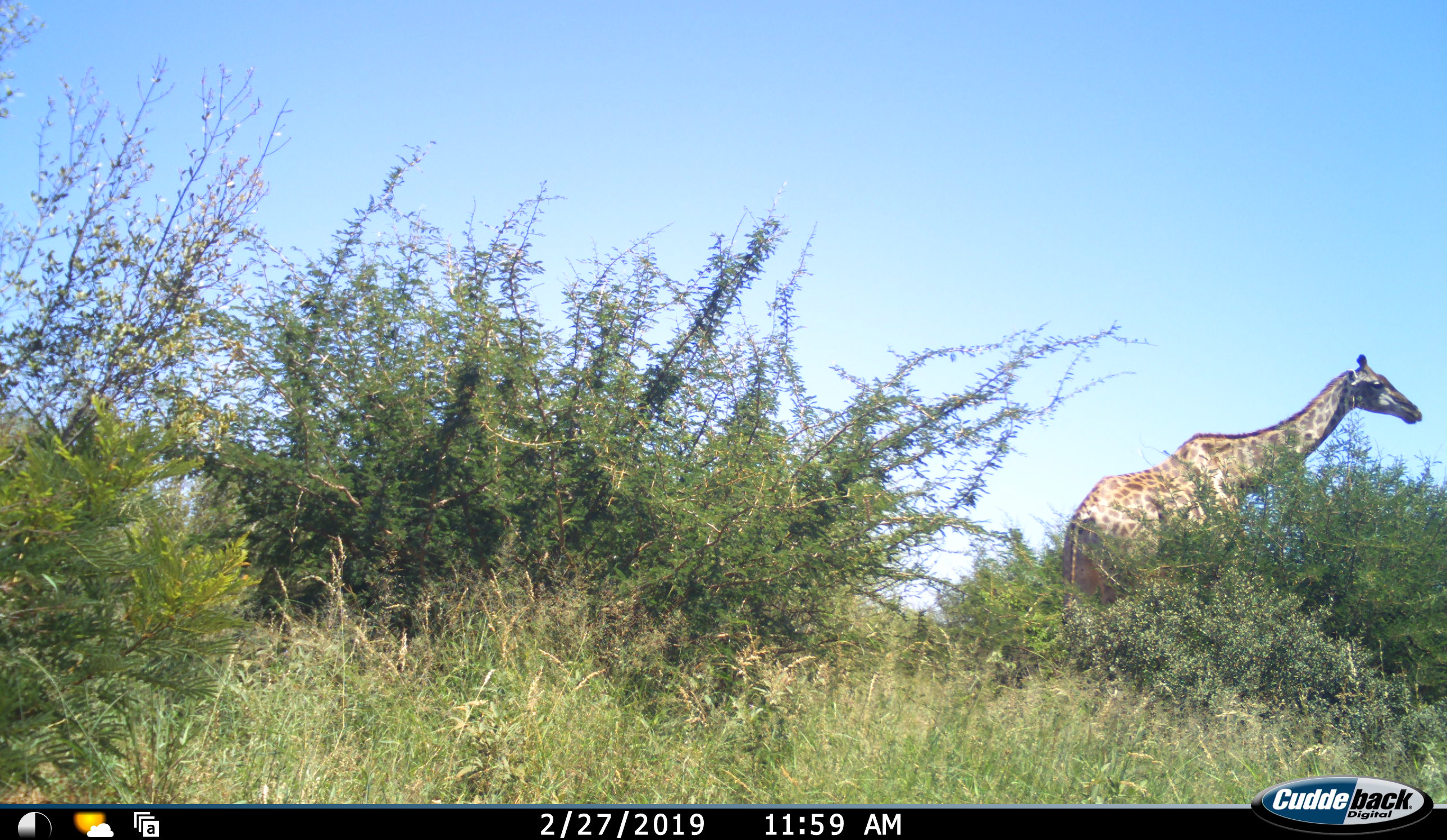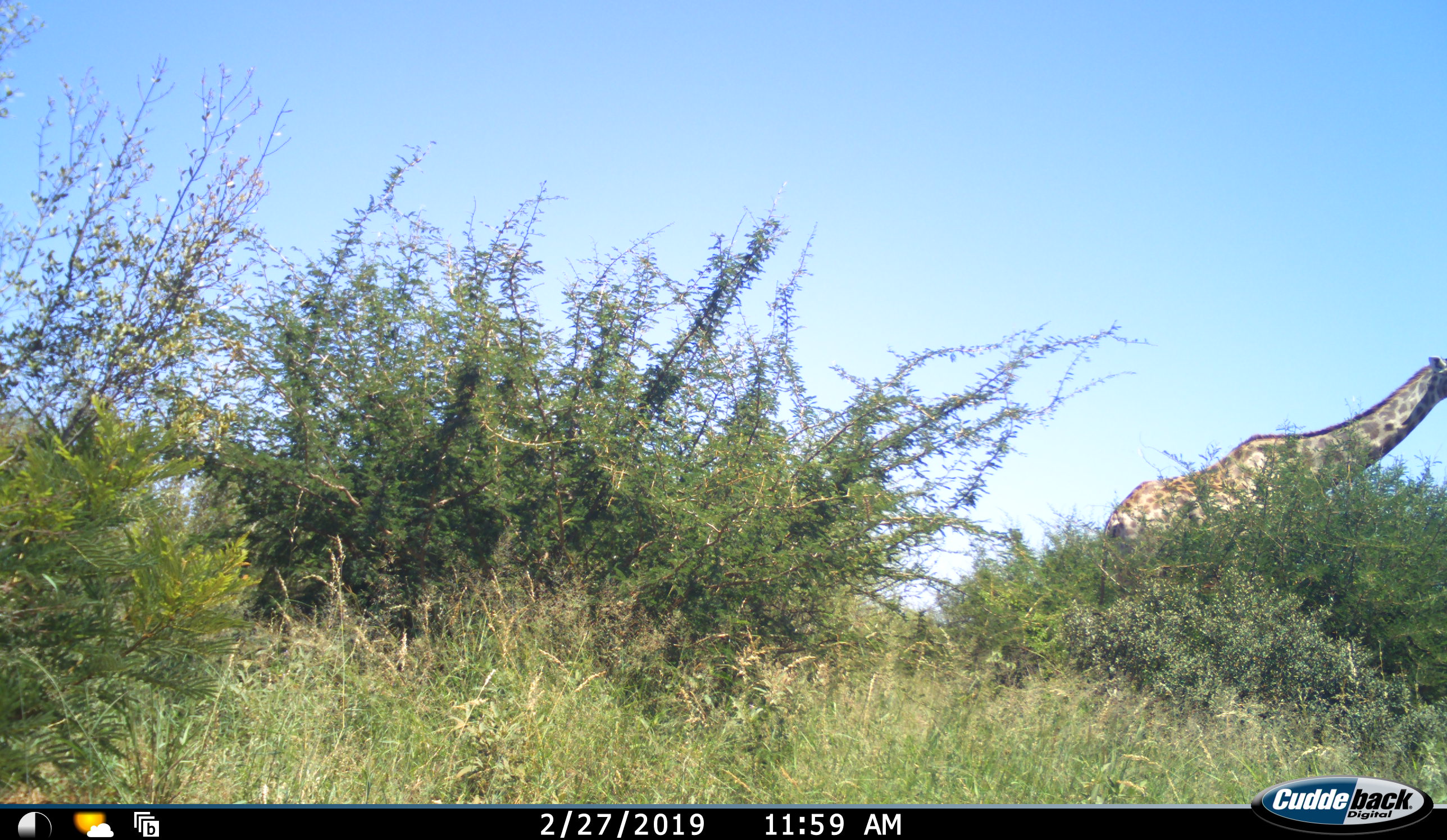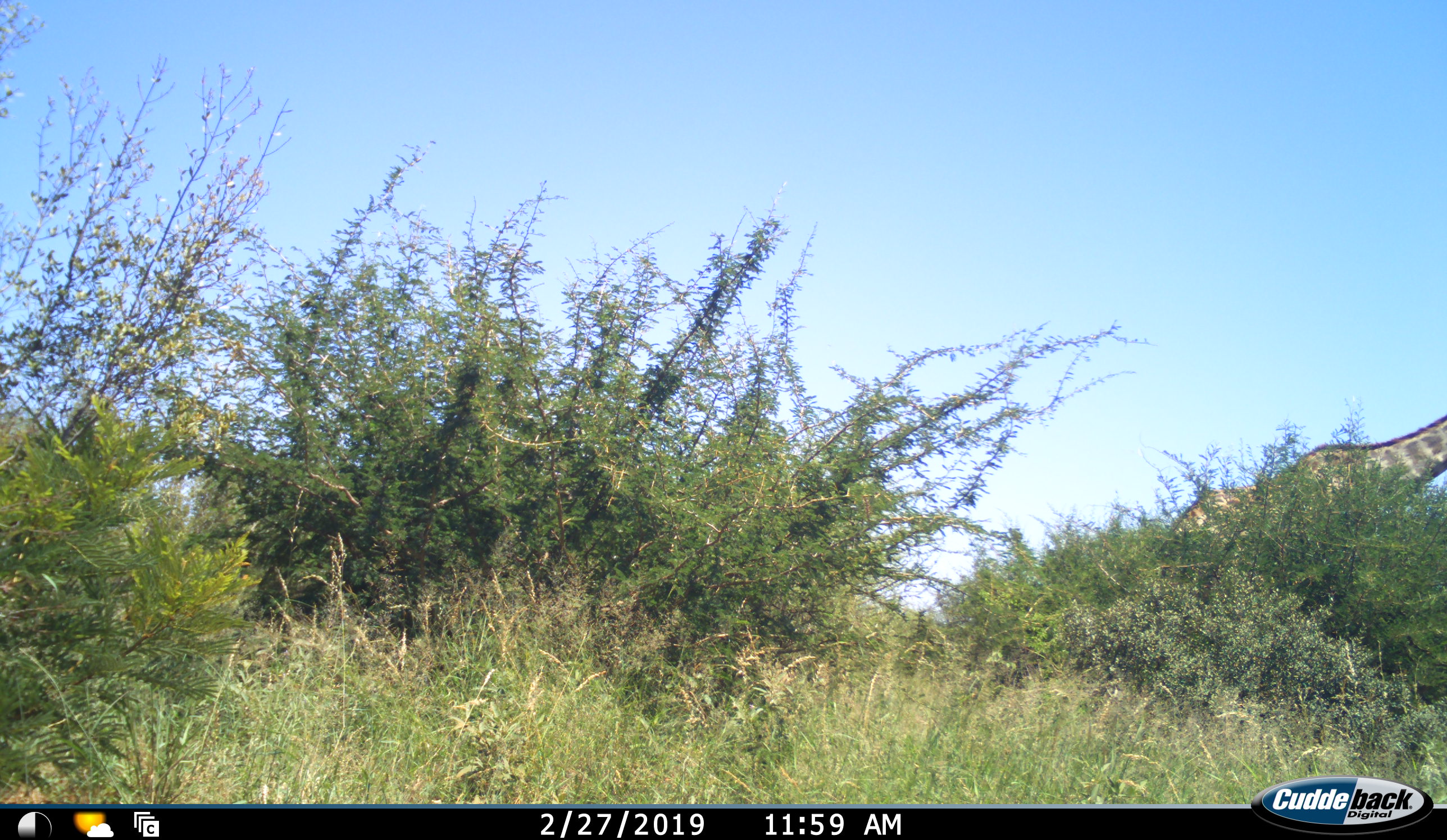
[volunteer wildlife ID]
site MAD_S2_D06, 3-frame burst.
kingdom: Animalia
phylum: Chordata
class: Mammalia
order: Artiodactyla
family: Giraffidae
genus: Giraffa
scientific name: Giraffa camelopardalis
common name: giraffe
Giraffe (Giraffa camelopardalis), count 1. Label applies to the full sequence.